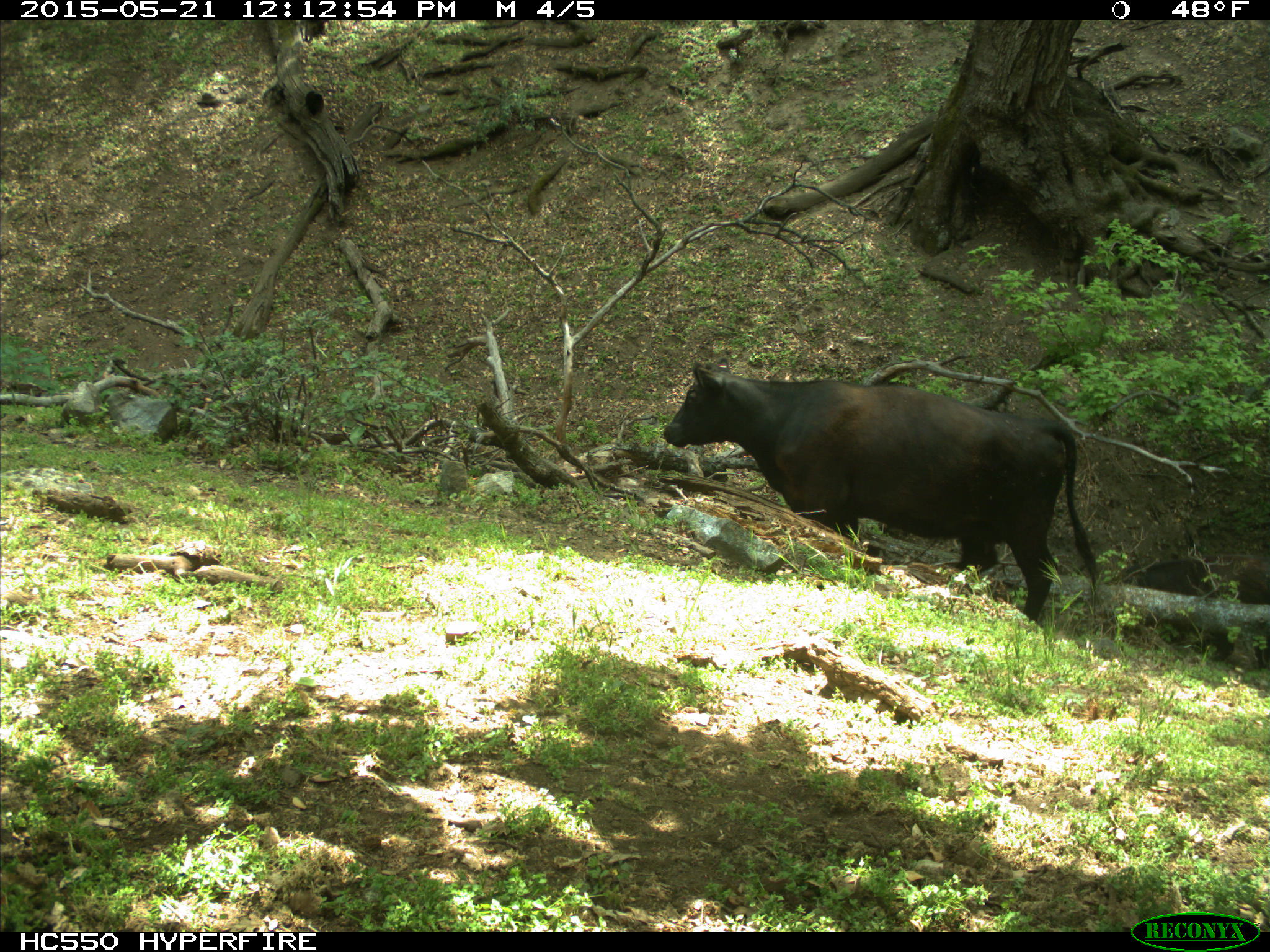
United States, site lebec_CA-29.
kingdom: Animalia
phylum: Chordata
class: Mammalia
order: Artiodactyla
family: Bovidae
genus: Bos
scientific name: Bos taurus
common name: domestic cow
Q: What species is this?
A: Bos taurus (domestic cow).